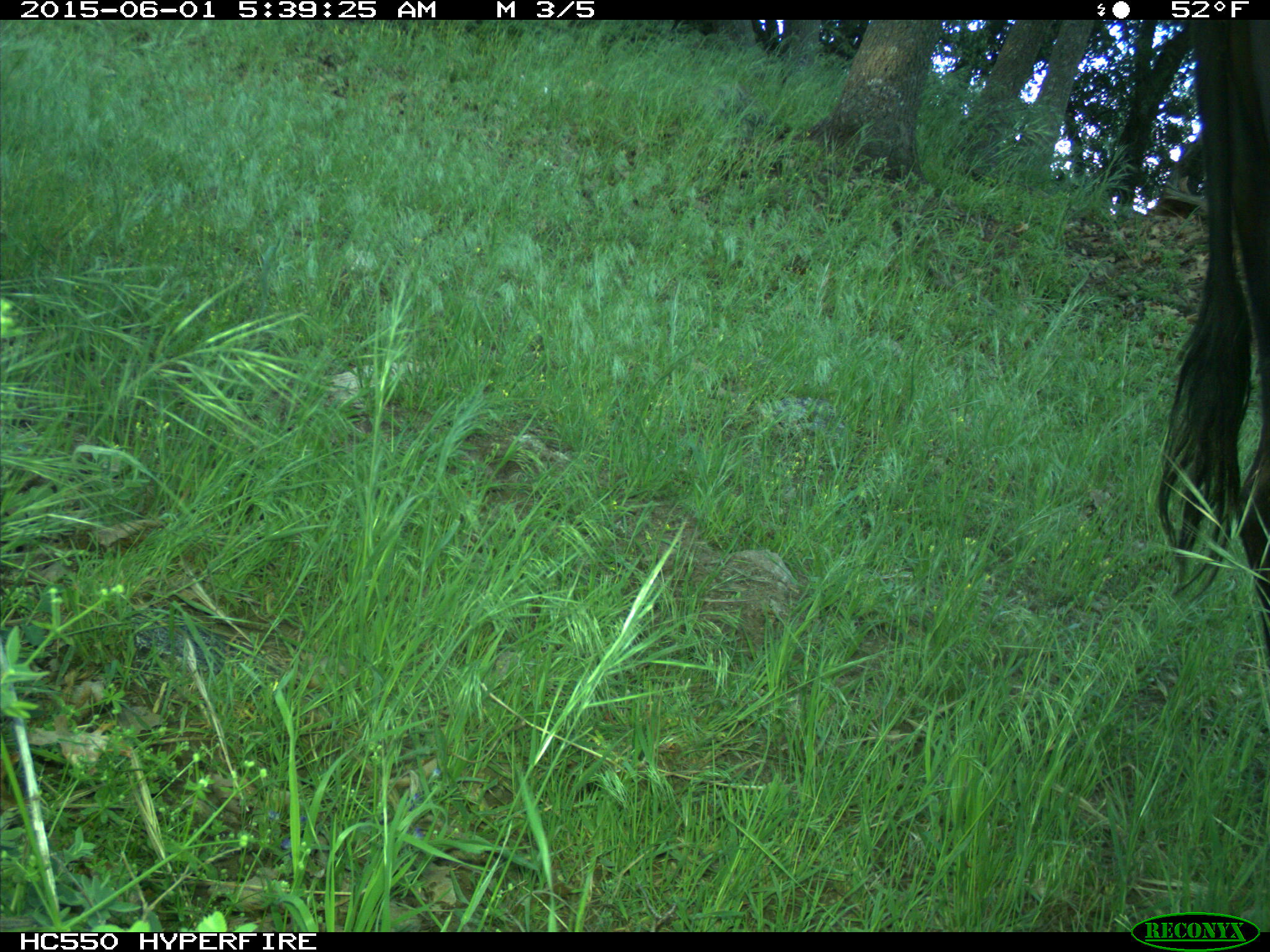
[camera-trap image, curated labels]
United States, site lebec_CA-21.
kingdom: Animalia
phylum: Chordata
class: Mammalia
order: Artiodactyla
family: Bovidae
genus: Bos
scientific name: Bos taurus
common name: domestic cow